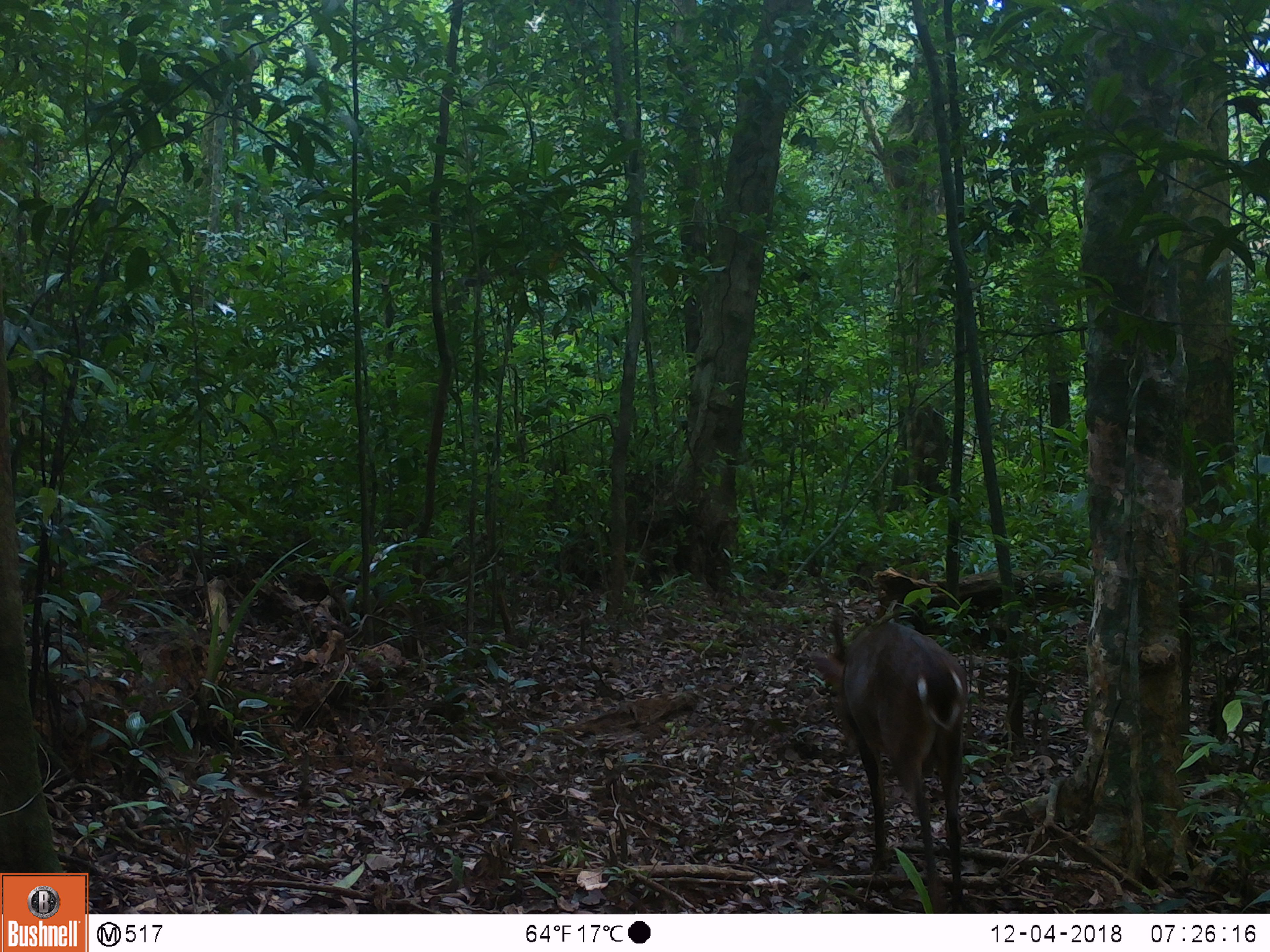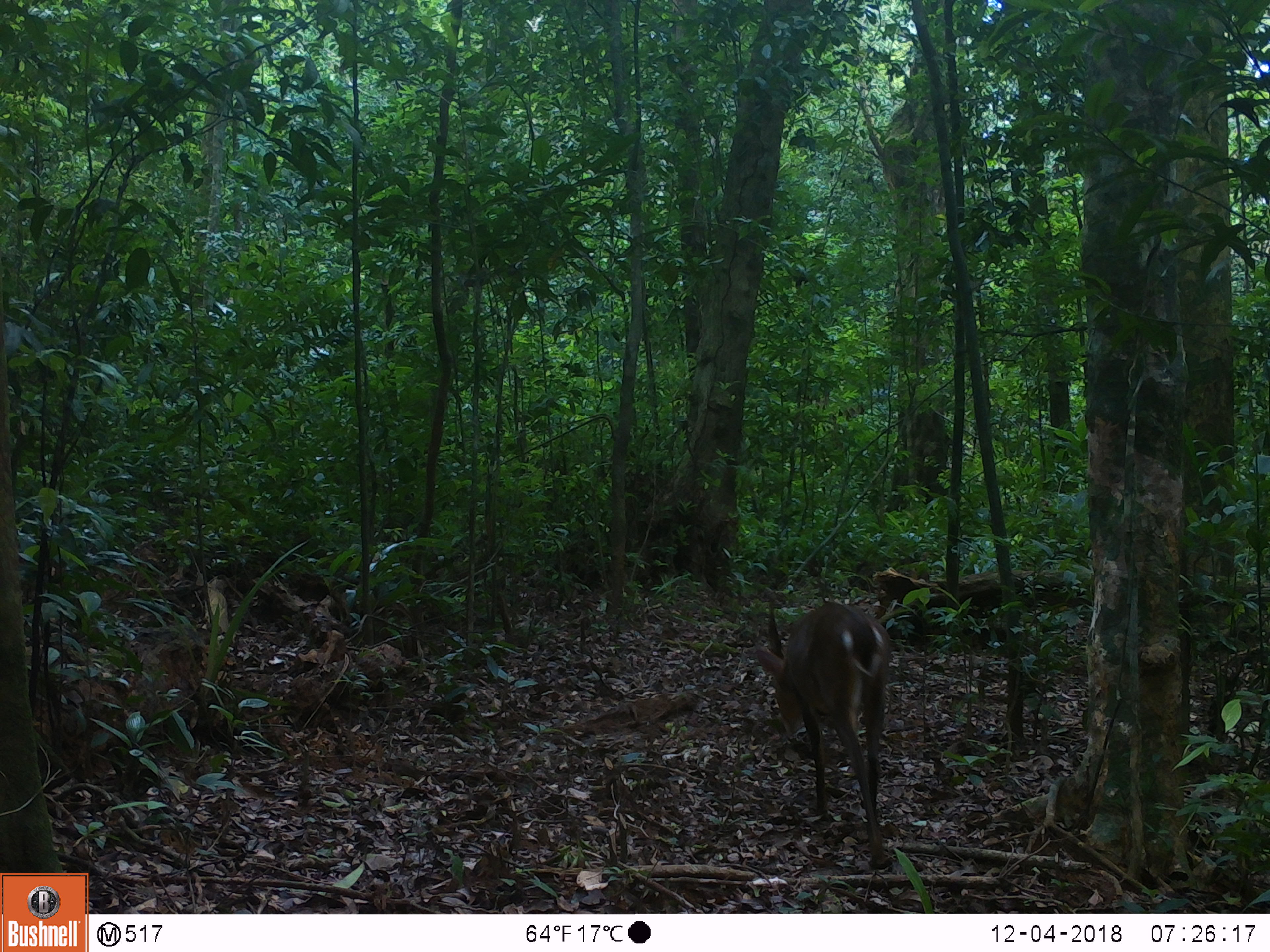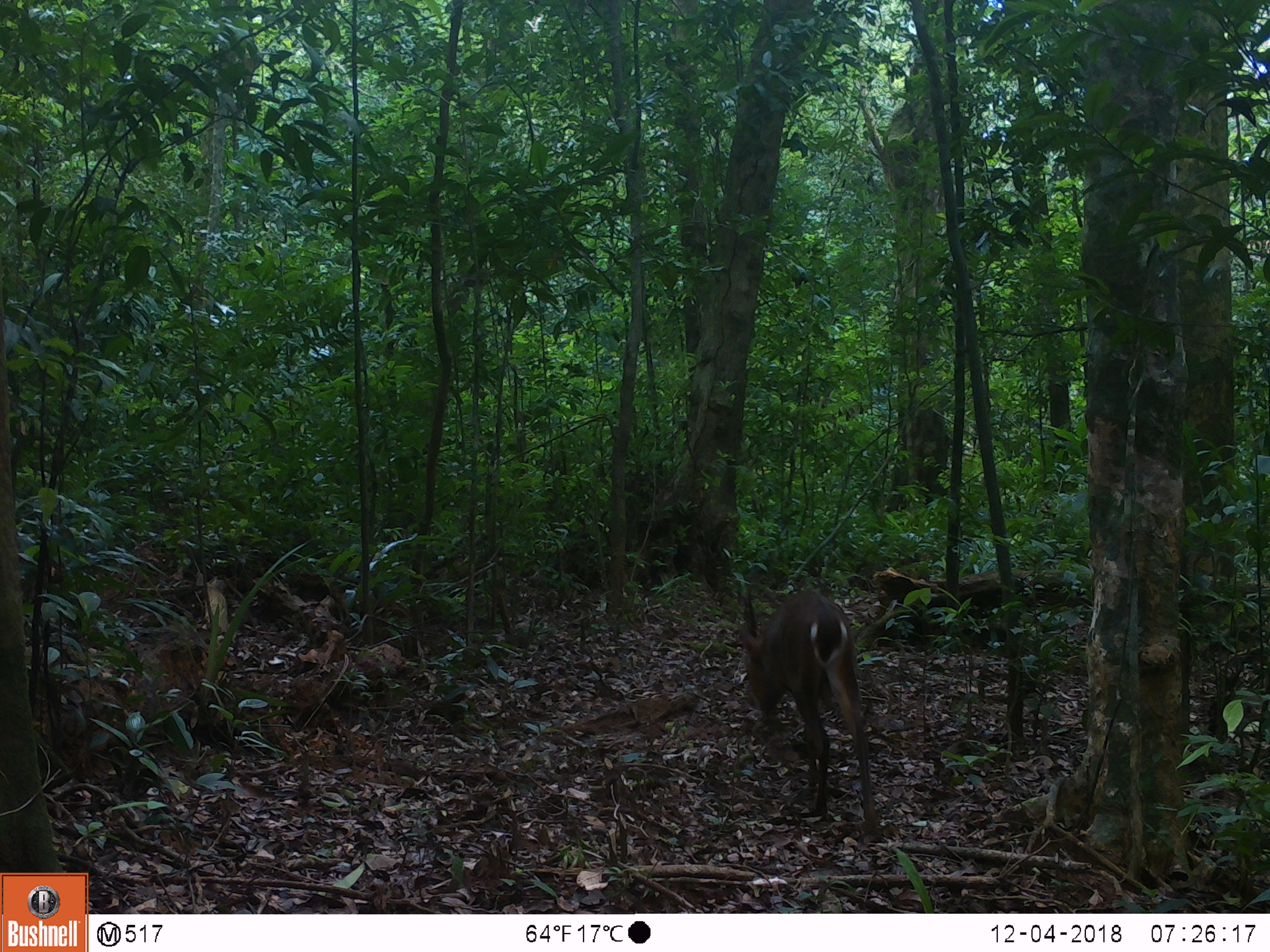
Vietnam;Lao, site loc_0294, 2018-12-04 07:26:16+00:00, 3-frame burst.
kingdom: Animalia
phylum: Chordata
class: Mammalia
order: Artiodactyla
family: Cervidae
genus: Muntiacus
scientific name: Muntiacus vuquangensis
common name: large-antlered muntjac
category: large antlered muntjac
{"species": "large antlered muntjac (large-antlered muntjac) (Muntiacus vuquangensis)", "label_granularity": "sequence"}